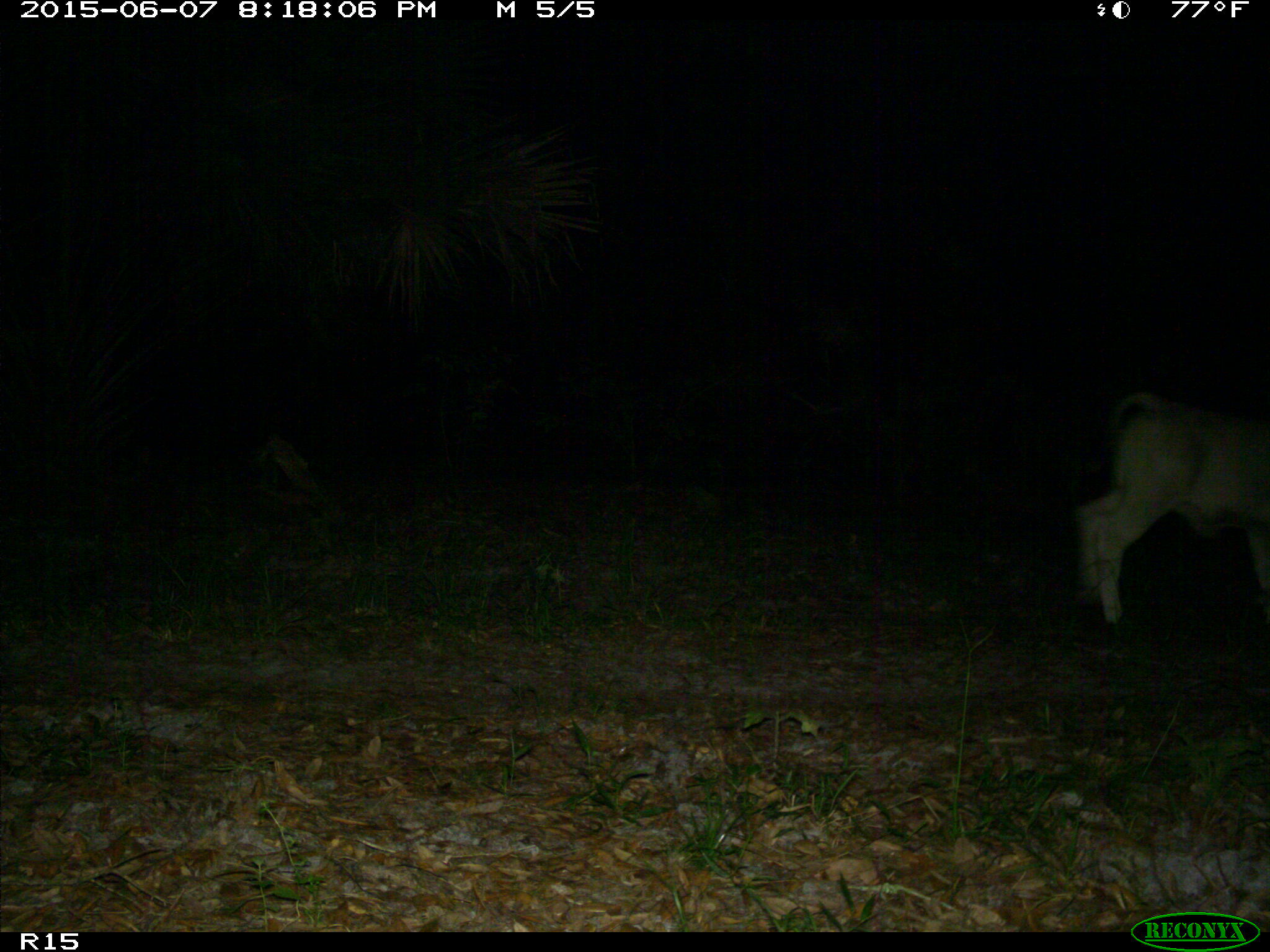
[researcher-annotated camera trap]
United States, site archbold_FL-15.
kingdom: Animalia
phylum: Chordata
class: Mammalia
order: Artiodactyla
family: Bovidae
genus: Bos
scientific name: Bos taurus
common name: domestic cow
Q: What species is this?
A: Bos taurus (domestic cow).